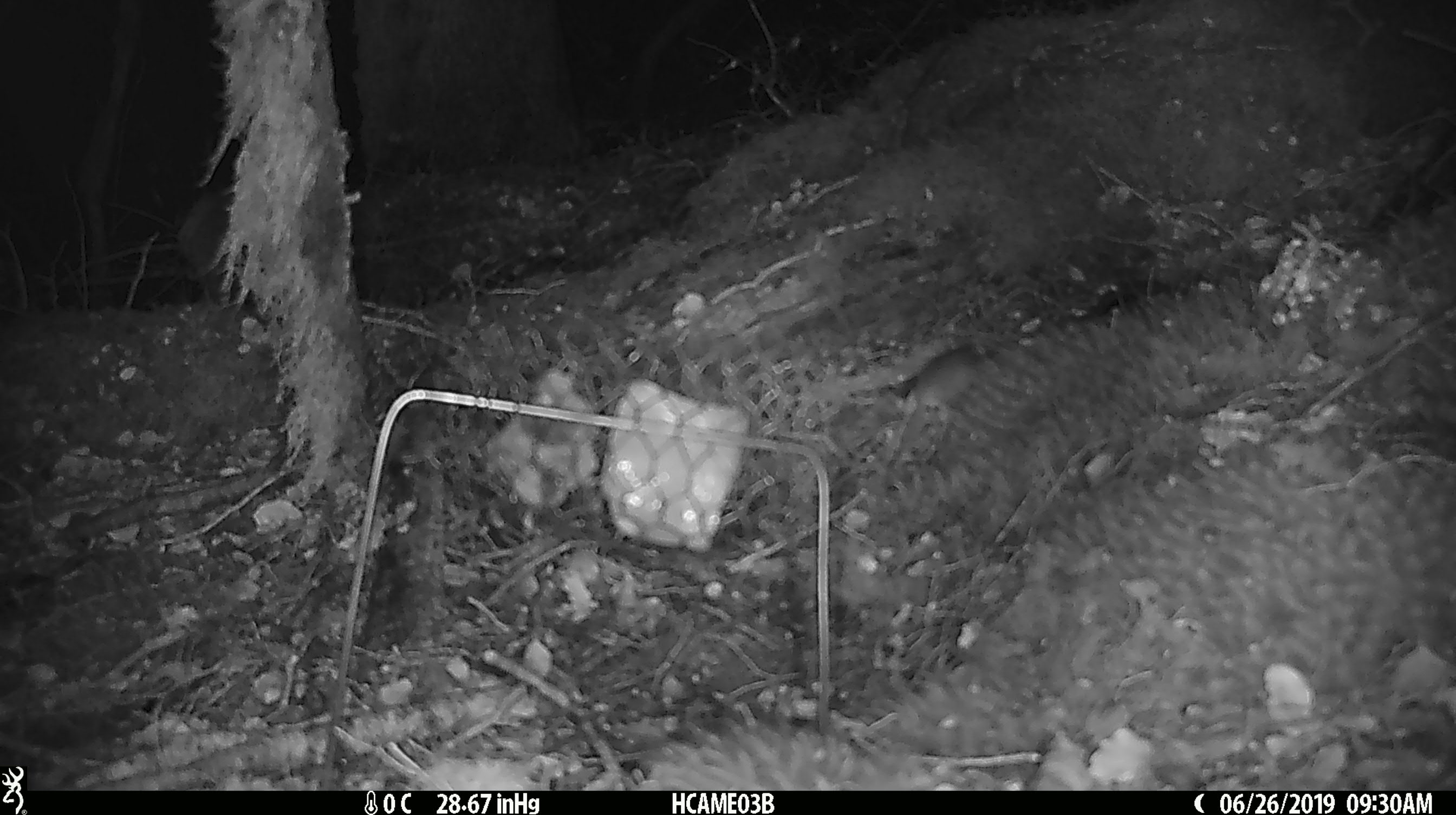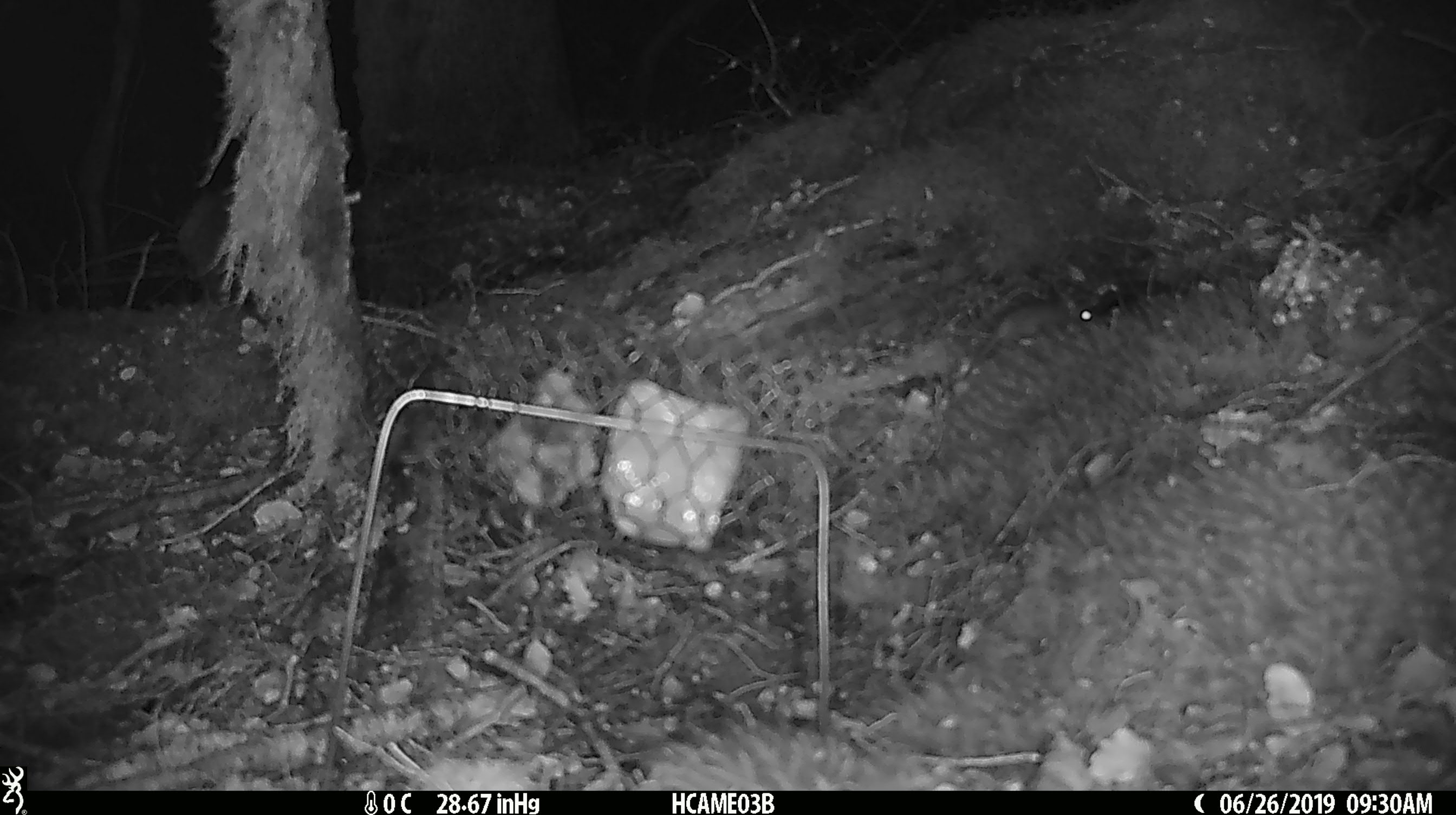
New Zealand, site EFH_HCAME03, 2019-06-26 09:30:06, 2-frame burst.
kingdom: Animalia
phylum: Chordata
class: Mammalia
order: Rodentia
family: Muridae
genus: Mus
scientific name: Mus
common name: mouse